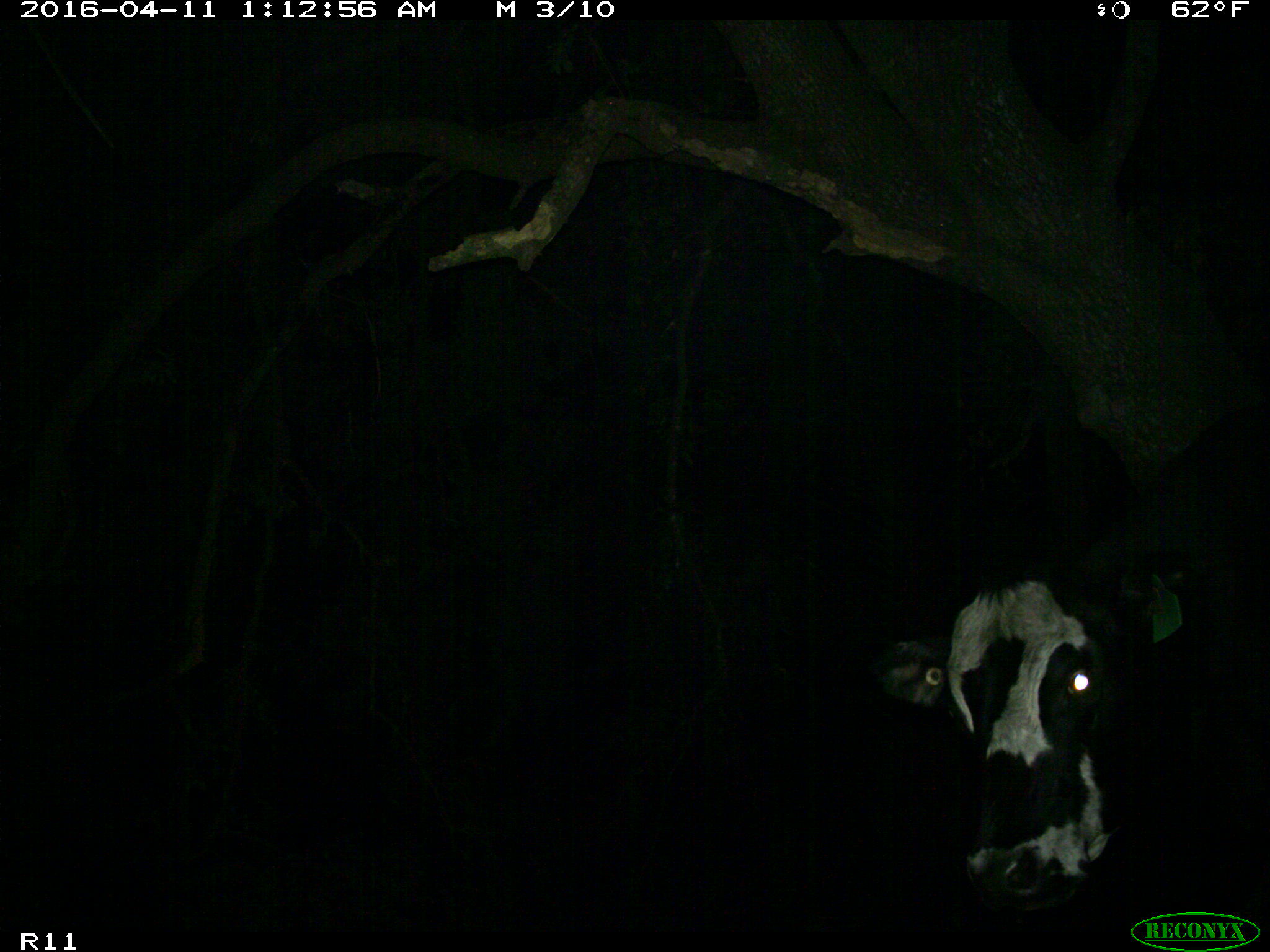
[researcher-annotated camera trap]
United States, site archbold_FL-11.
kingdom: Animalia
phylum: Chordata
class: Mammalia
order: Artiodactyla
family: Bovidae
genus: Bos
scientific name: Bos taurus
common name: domestic cow